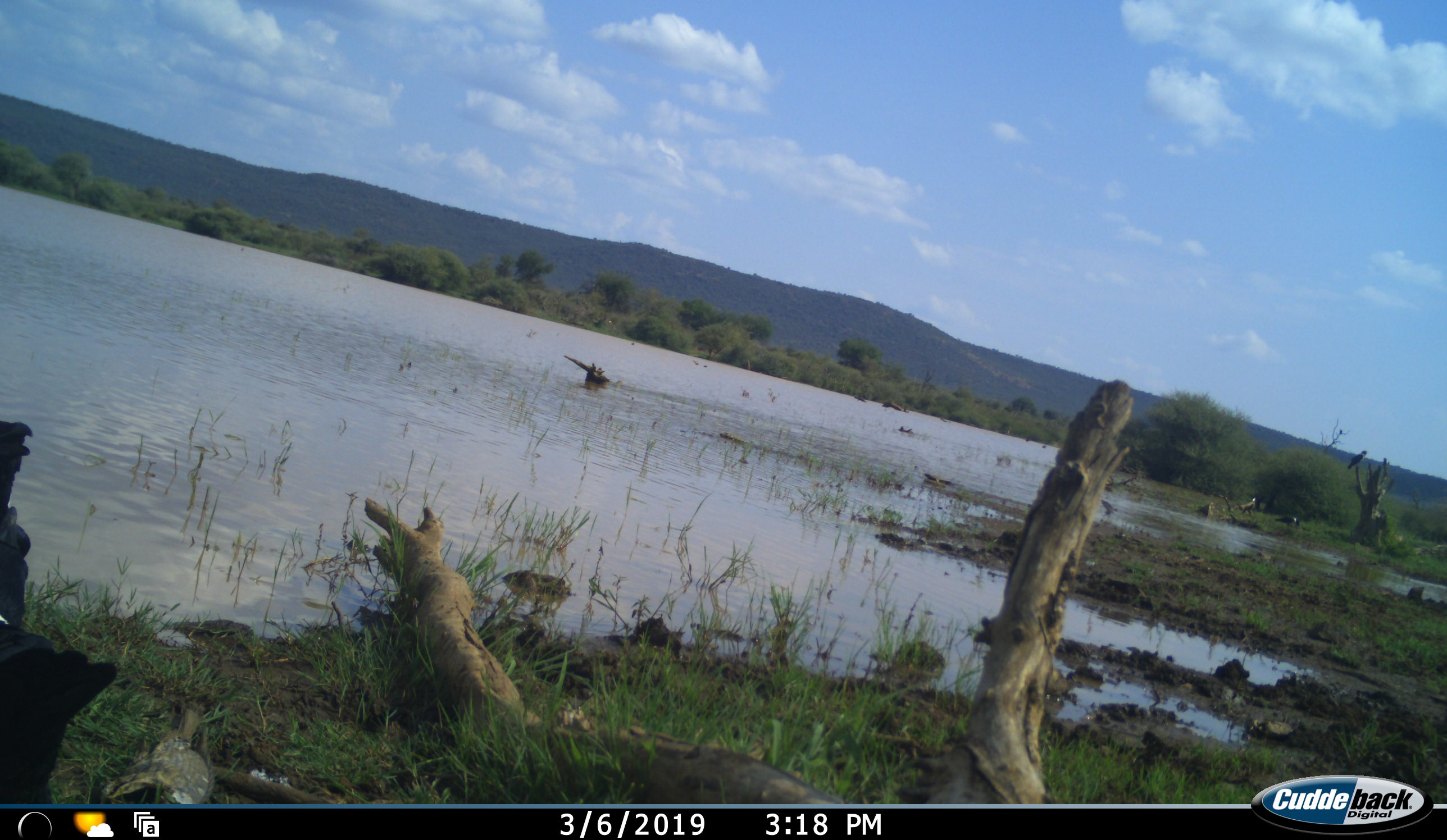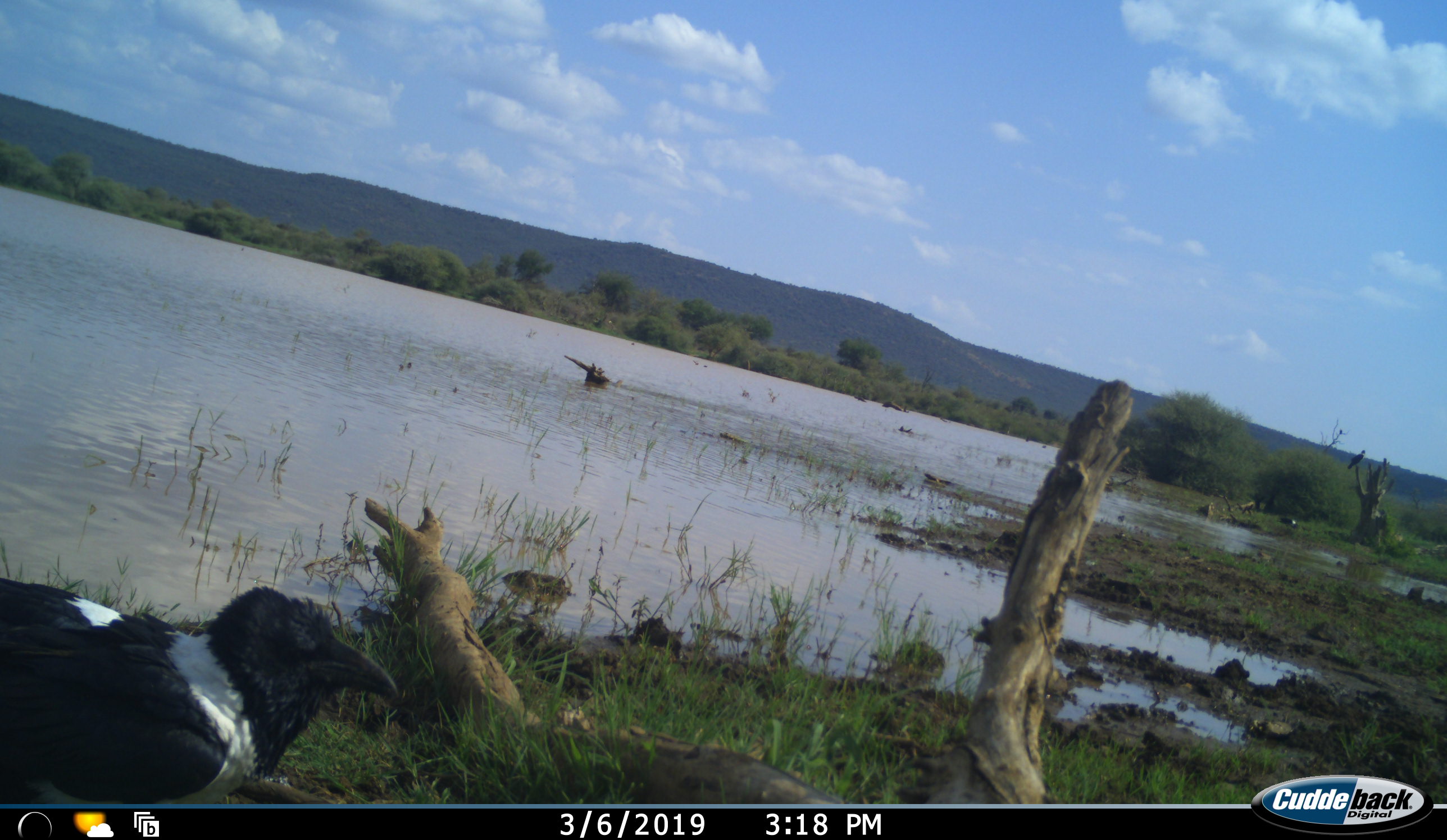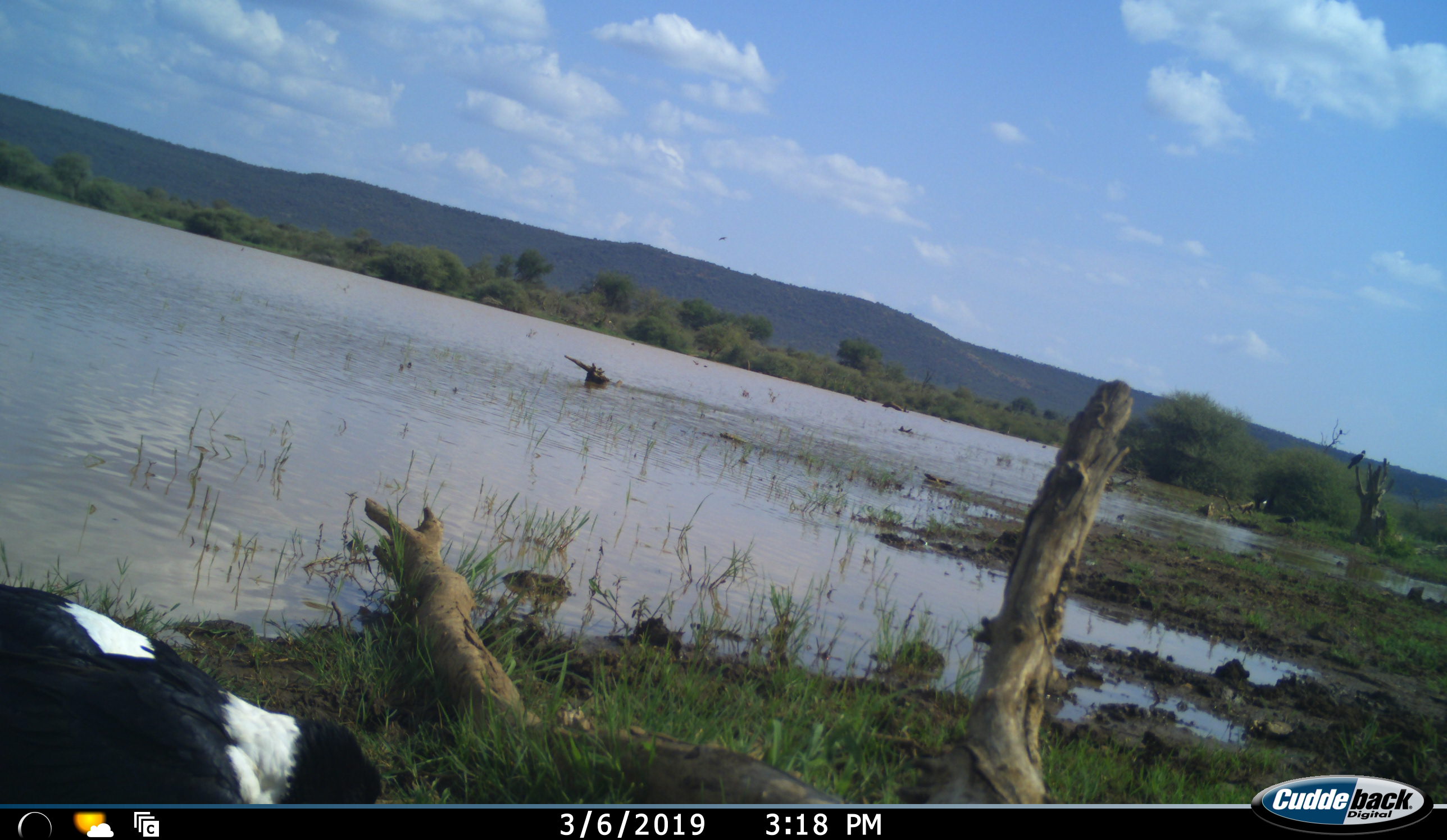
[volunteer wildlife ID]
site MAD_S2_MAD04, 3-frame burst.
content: unidentified animal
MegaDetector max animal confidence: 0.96